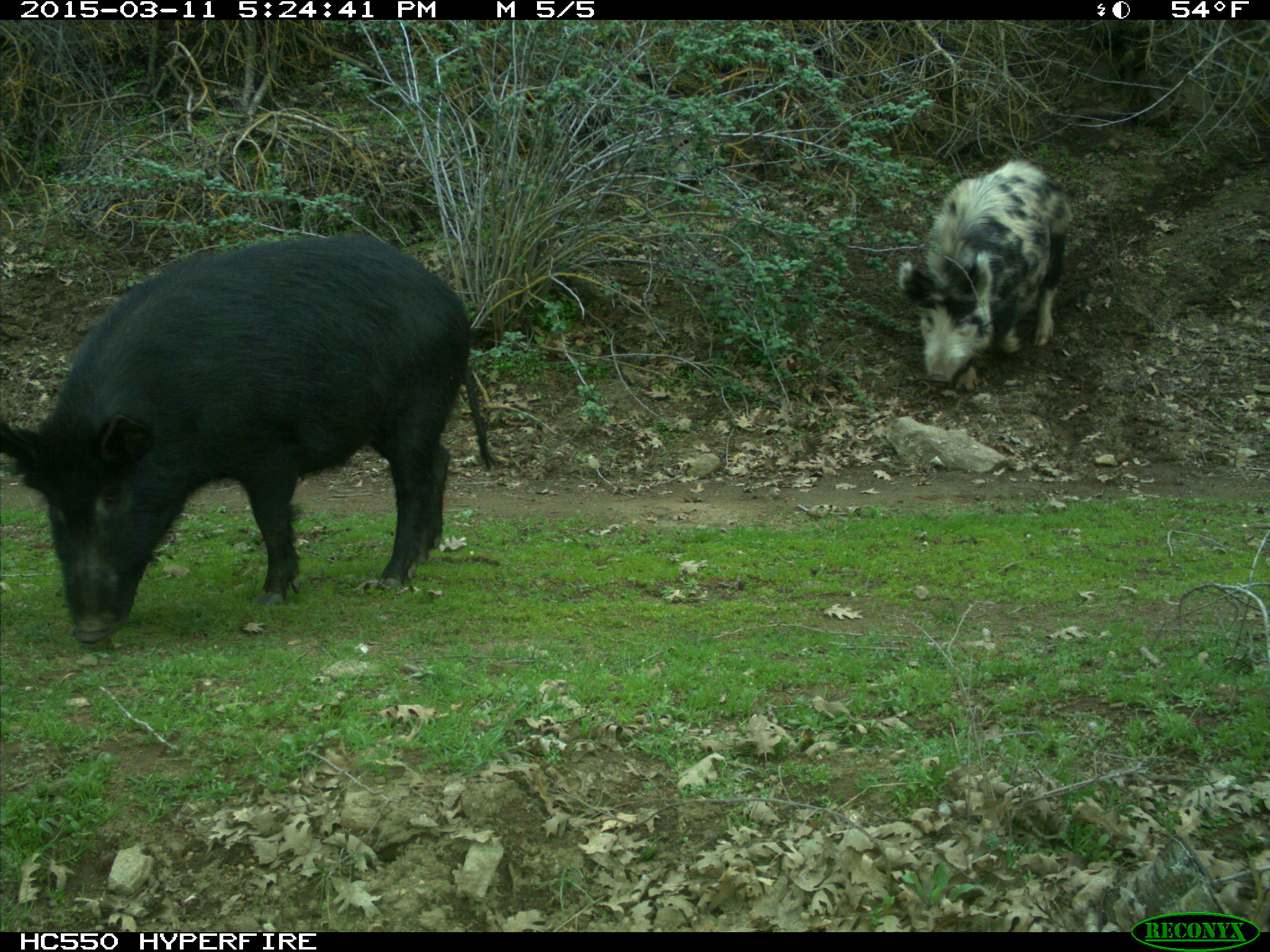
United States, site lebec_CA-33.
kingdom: Animalia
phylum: Chordata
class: Mammalia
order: Artiodactyla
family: Suidae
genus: Sus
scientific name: Sus scrofa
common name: wild boar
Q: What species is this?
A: Sus scrofa (wild boar).